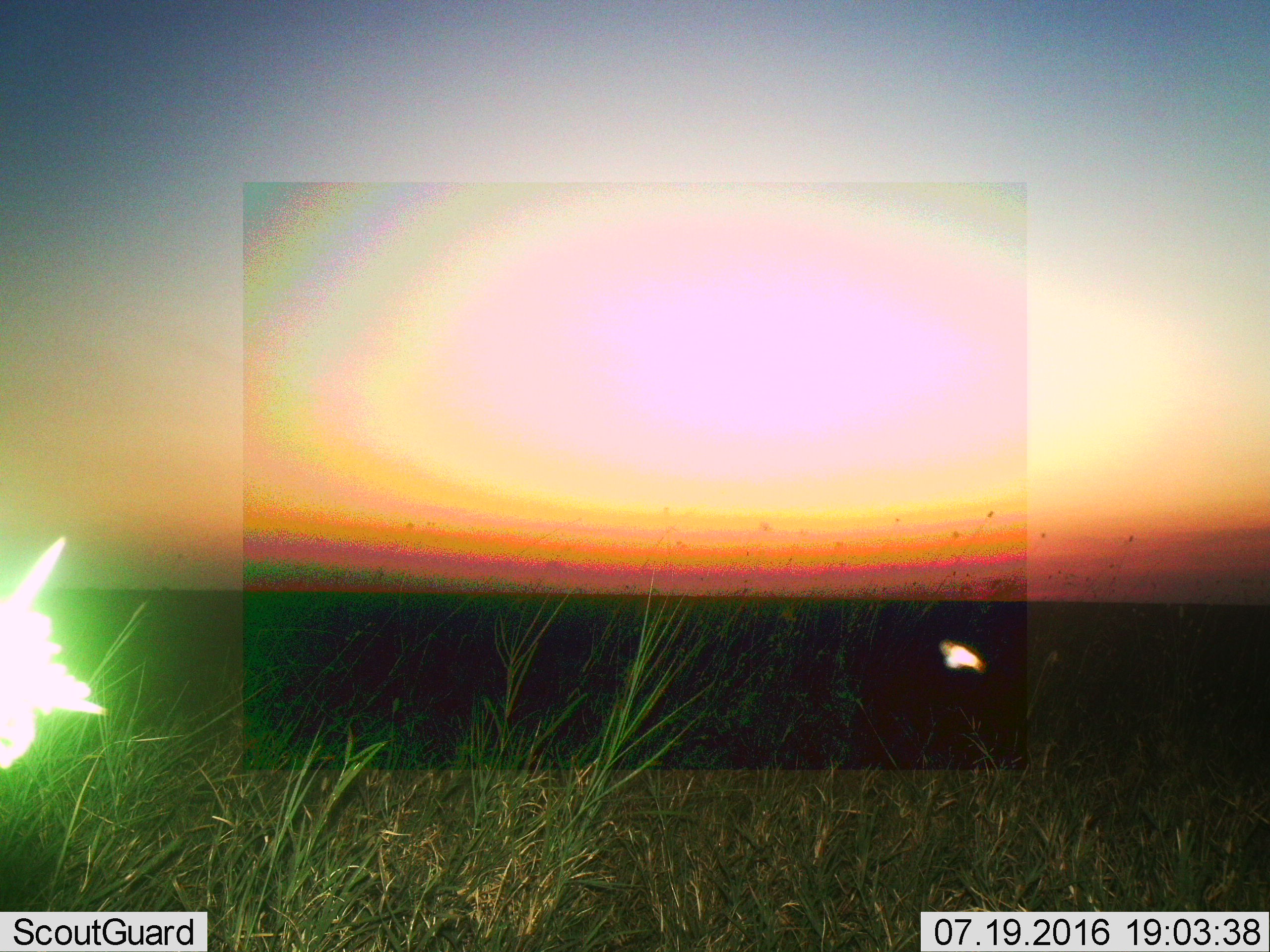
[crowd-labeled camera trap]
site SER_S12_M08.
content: unidentified animal